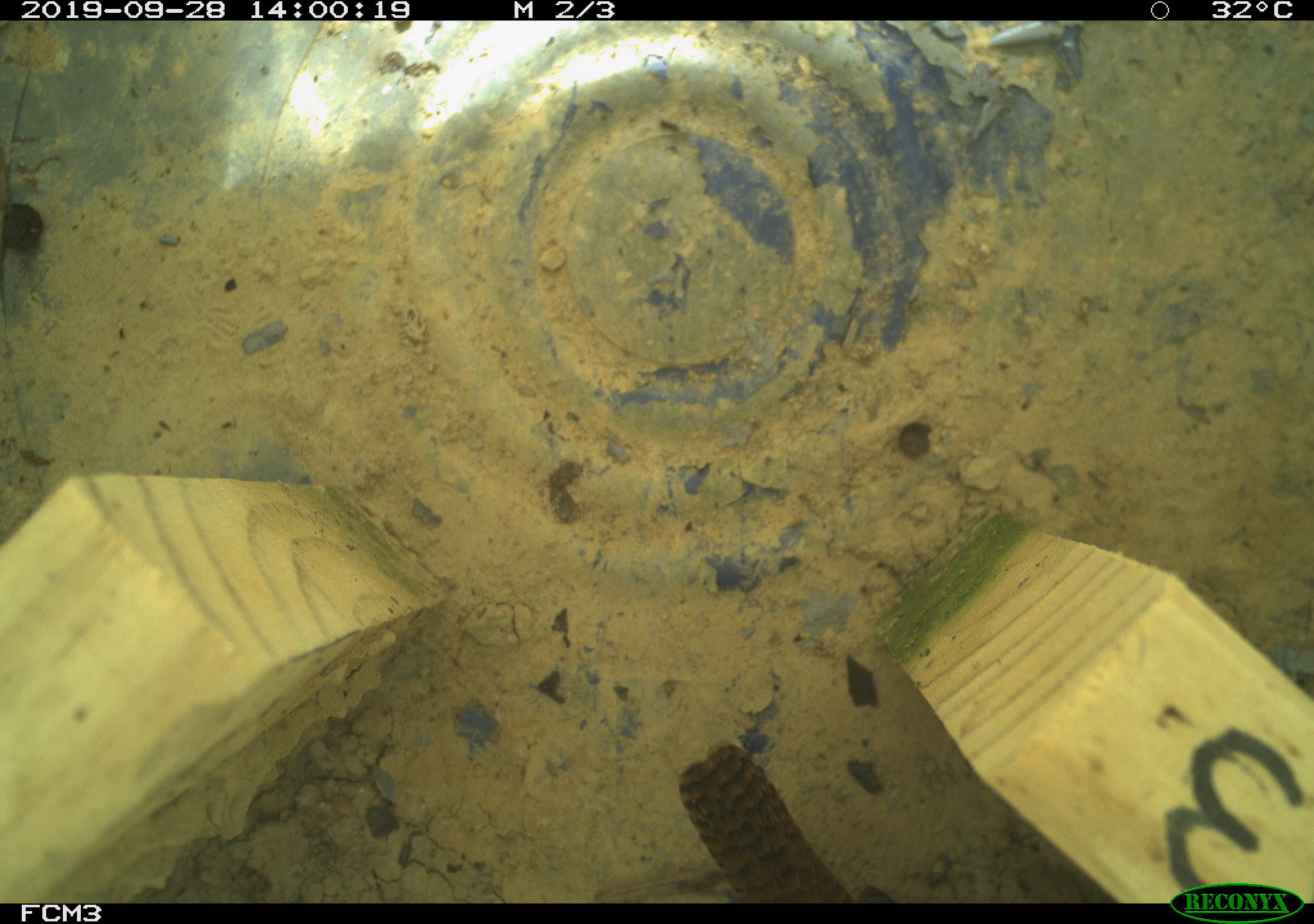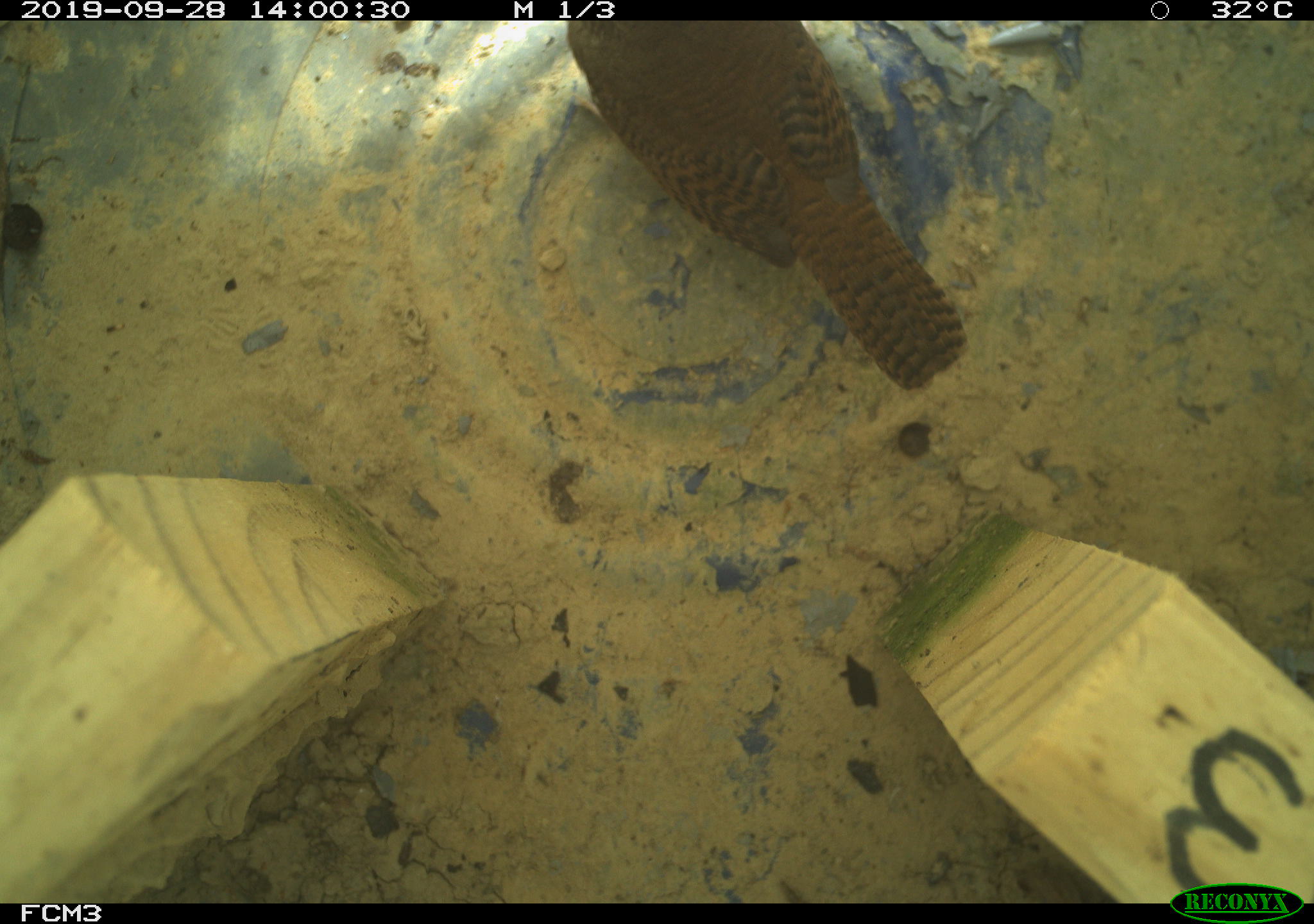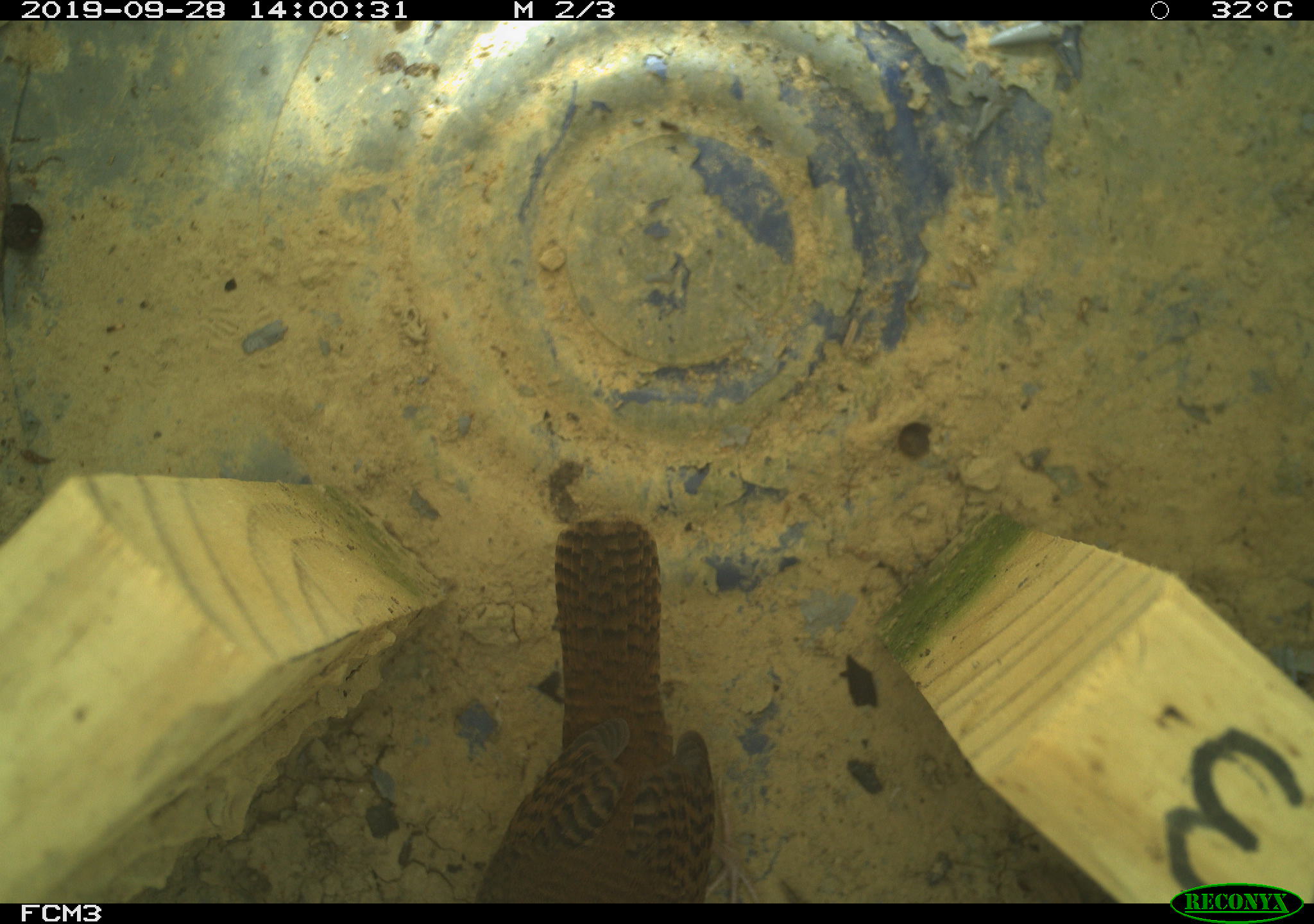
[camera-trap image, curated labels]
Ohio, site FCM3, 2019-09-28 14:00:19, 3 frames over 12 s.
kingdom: Animalia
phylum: Chordata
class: Aves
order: Passeriformes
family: Troglodytidae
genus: Troglodytes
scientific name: Troglodytes aedon aedon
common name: northern house wren